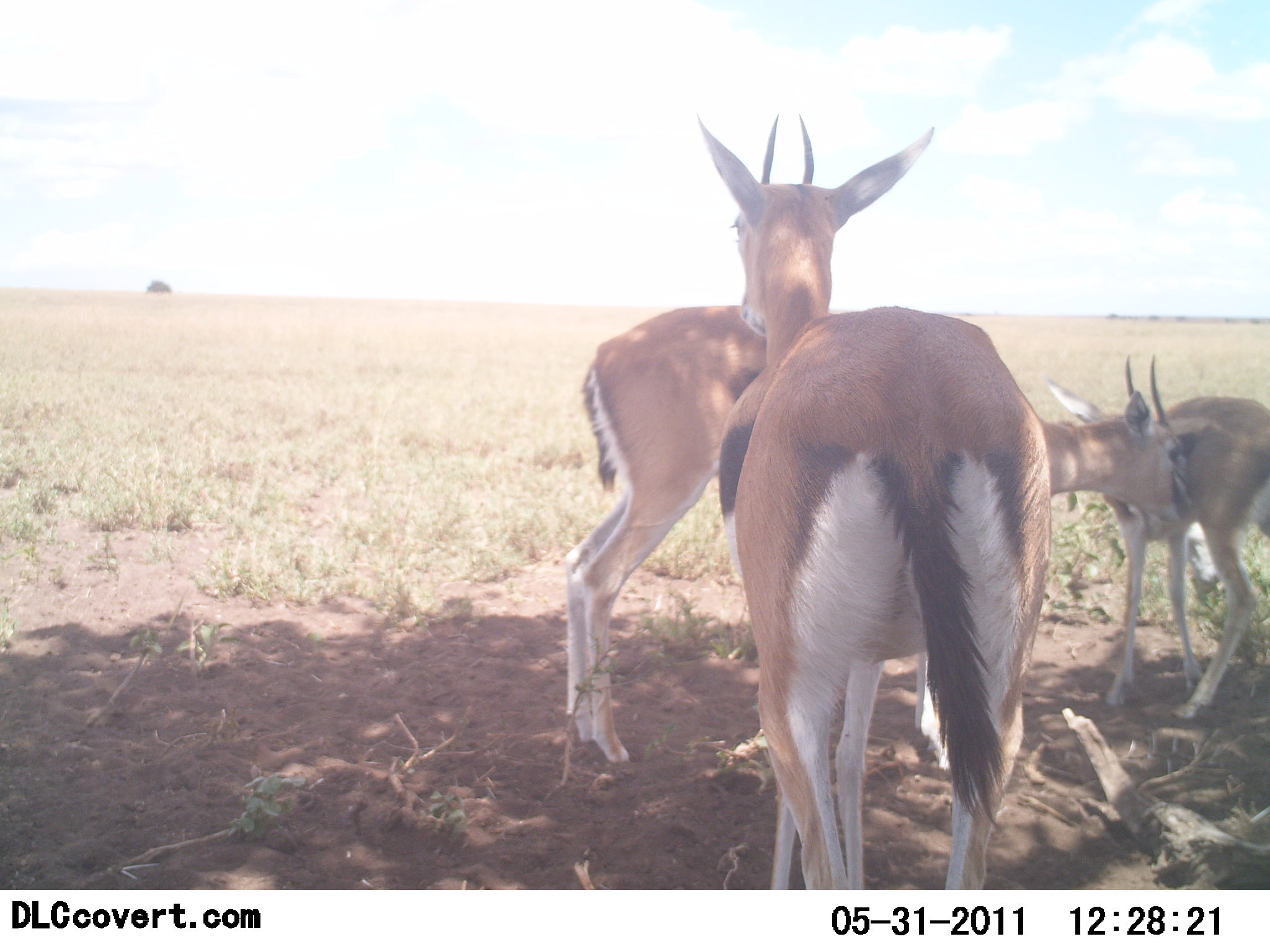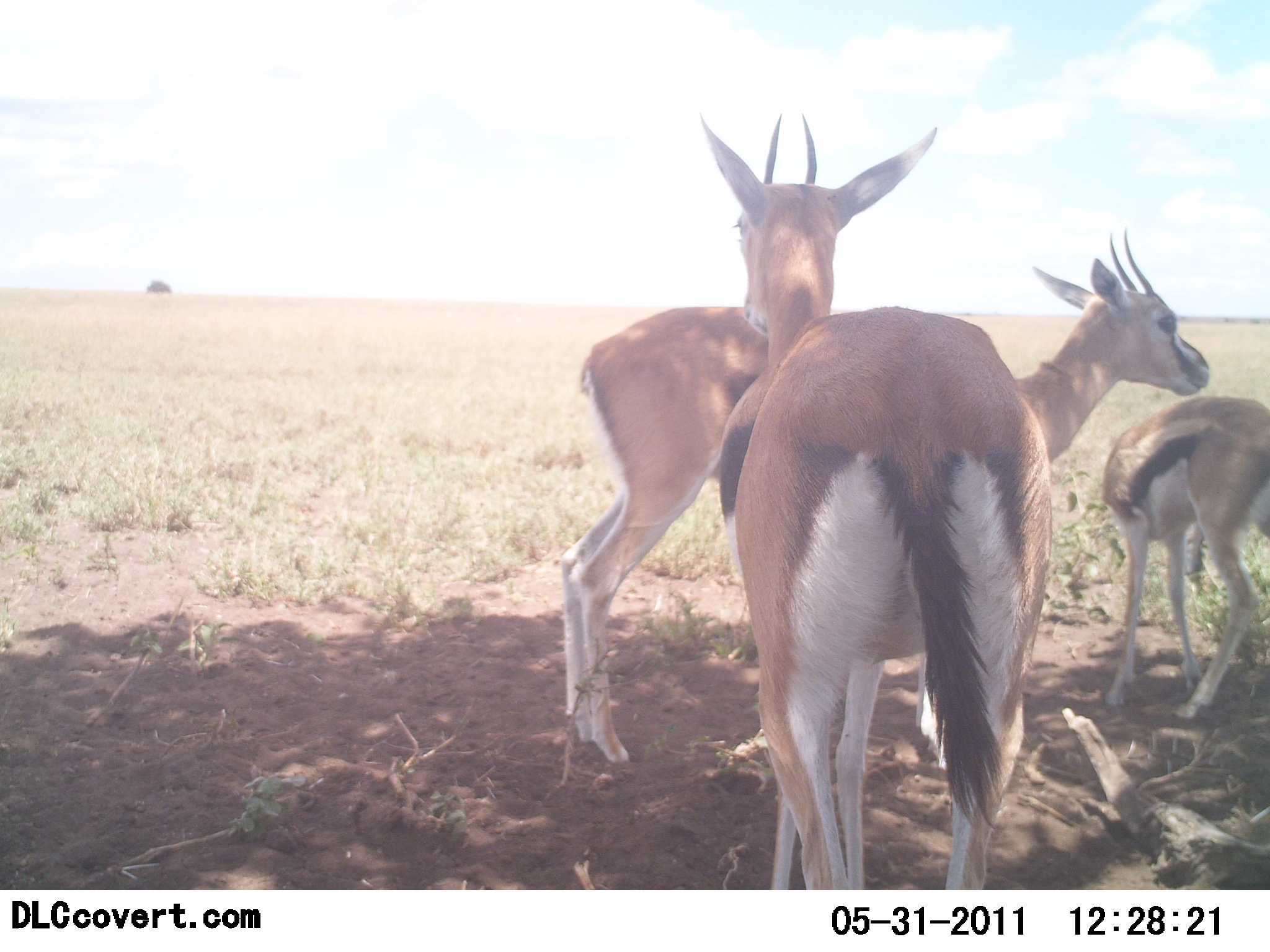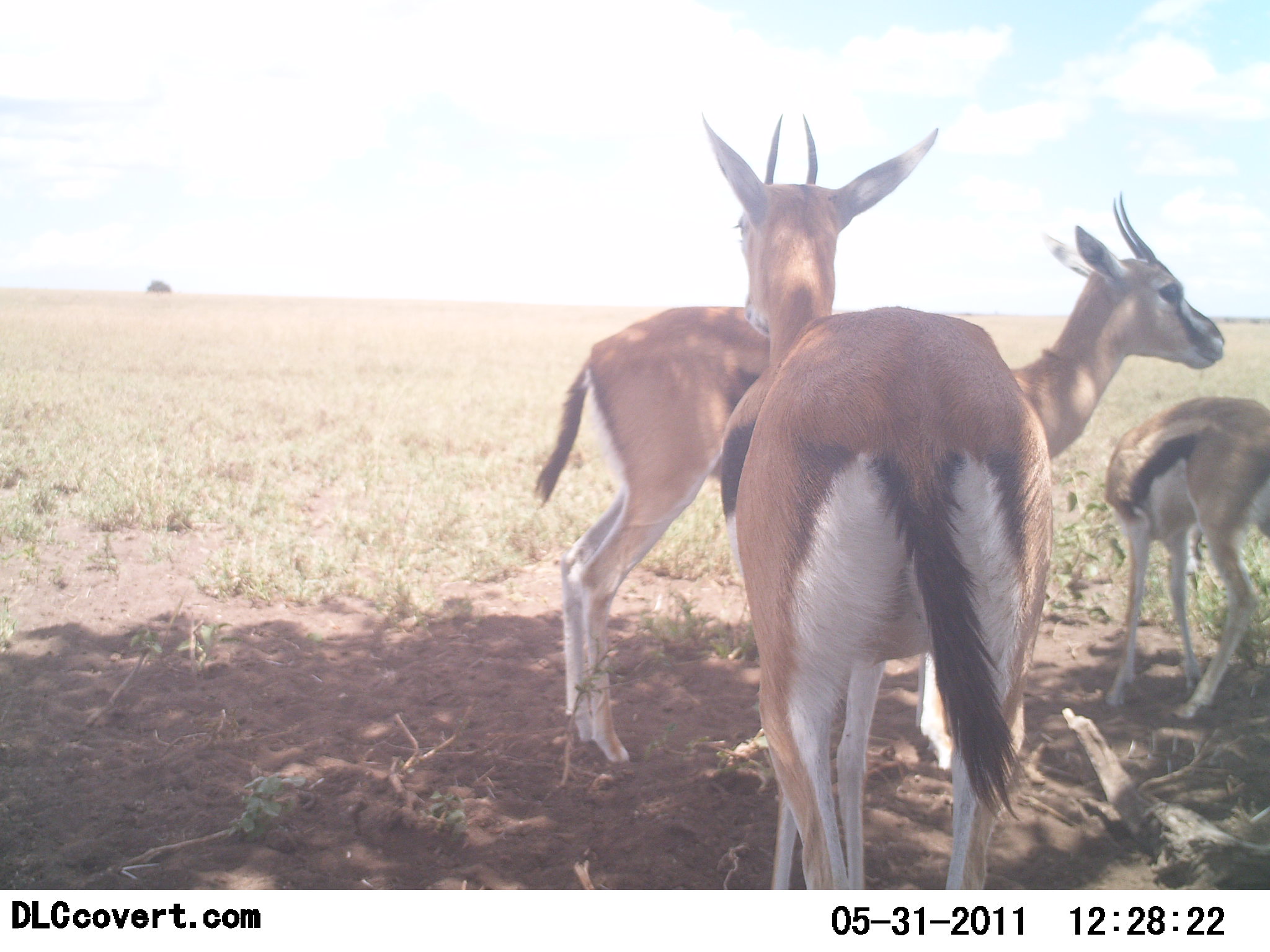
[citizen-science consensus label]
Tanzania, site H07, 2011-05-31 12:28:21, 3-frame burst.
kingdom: Animalia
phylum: Chordata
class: Mammalia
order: Artiodactyla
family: Bovidae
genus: Eudorcas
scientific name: Eudorcas thomsonii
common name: thomson's gazelle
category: gazellethomsons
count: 3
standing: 91%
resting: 0%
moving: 0%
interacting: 18%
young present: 18%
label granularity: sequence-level